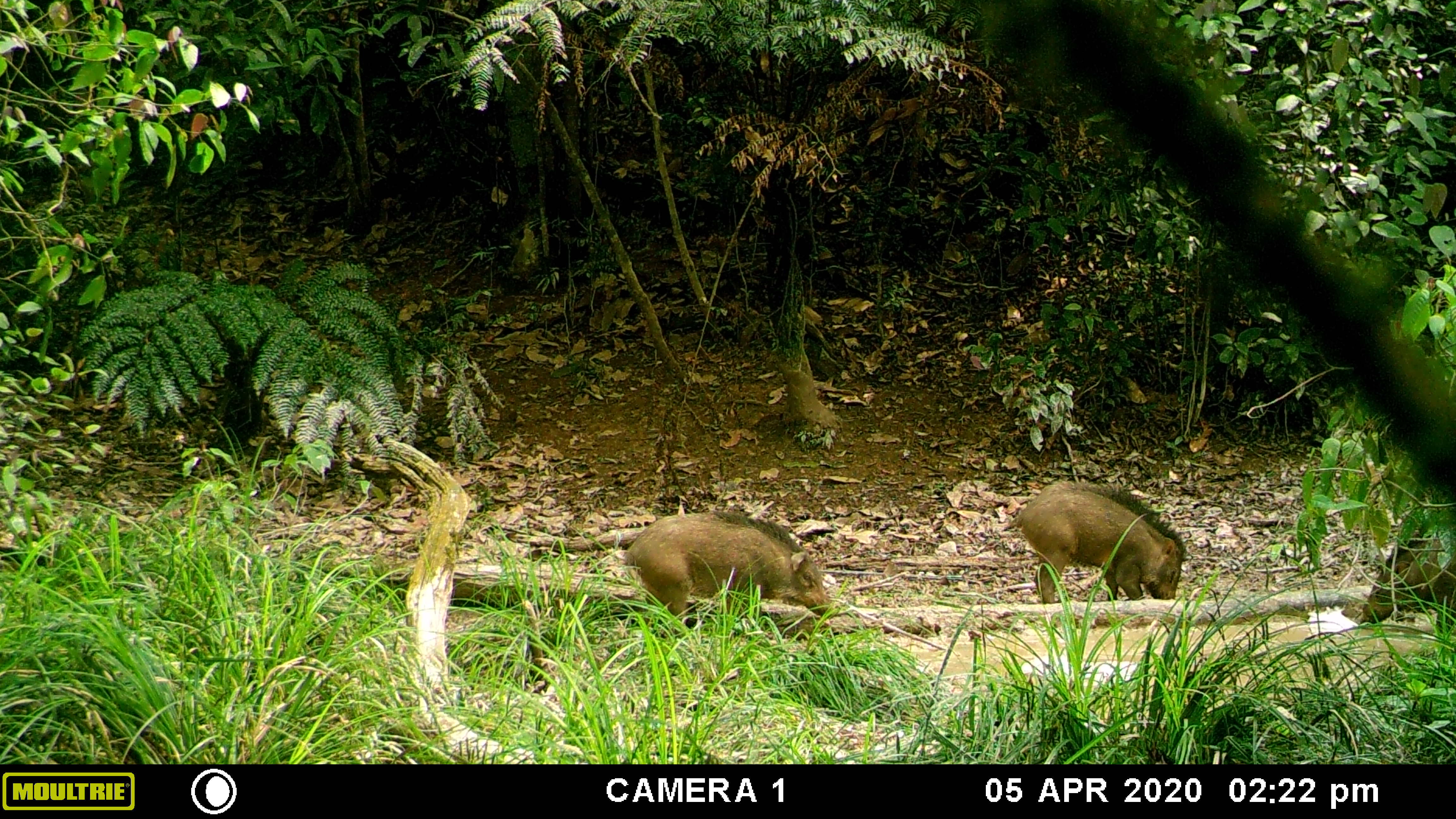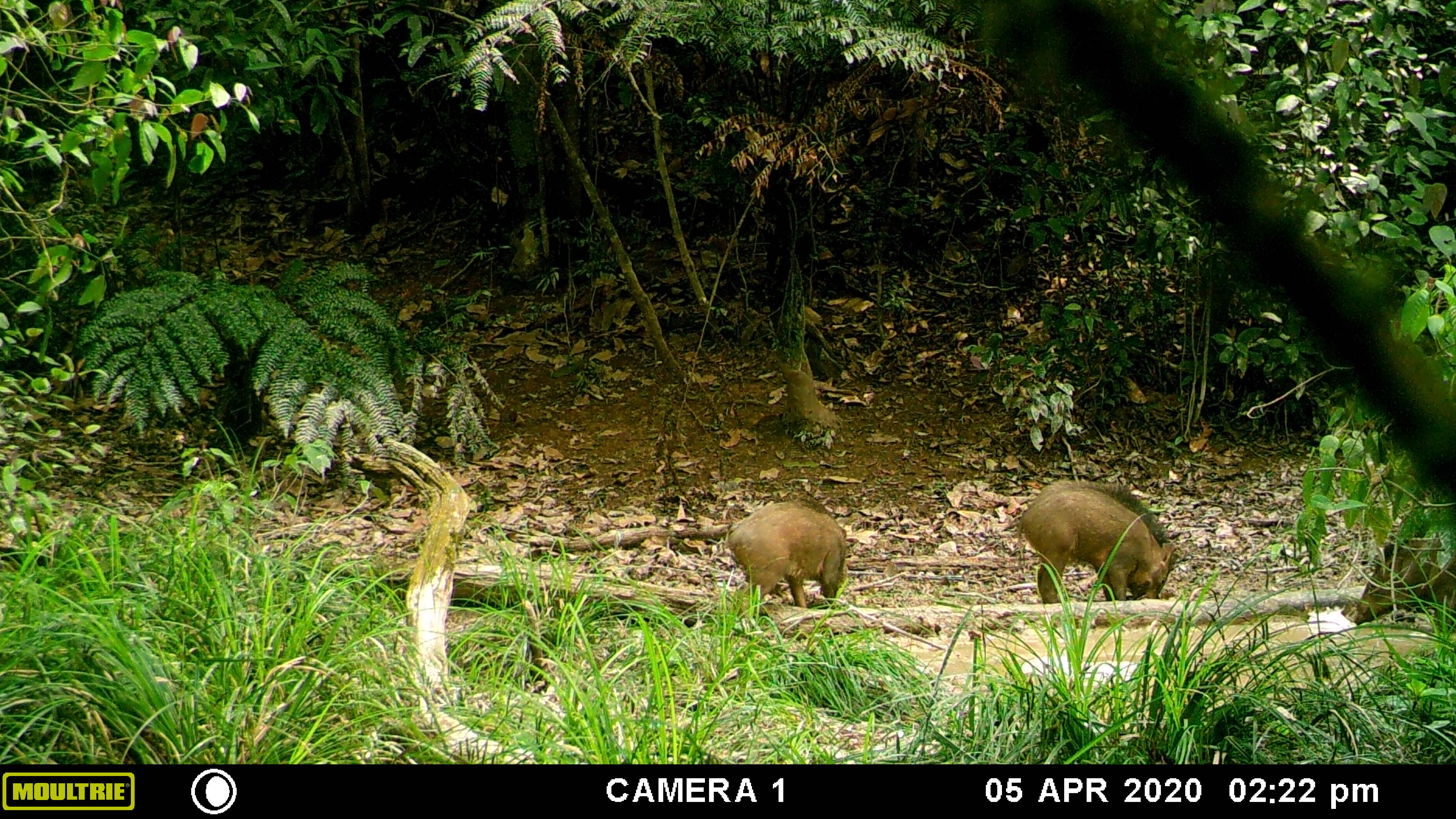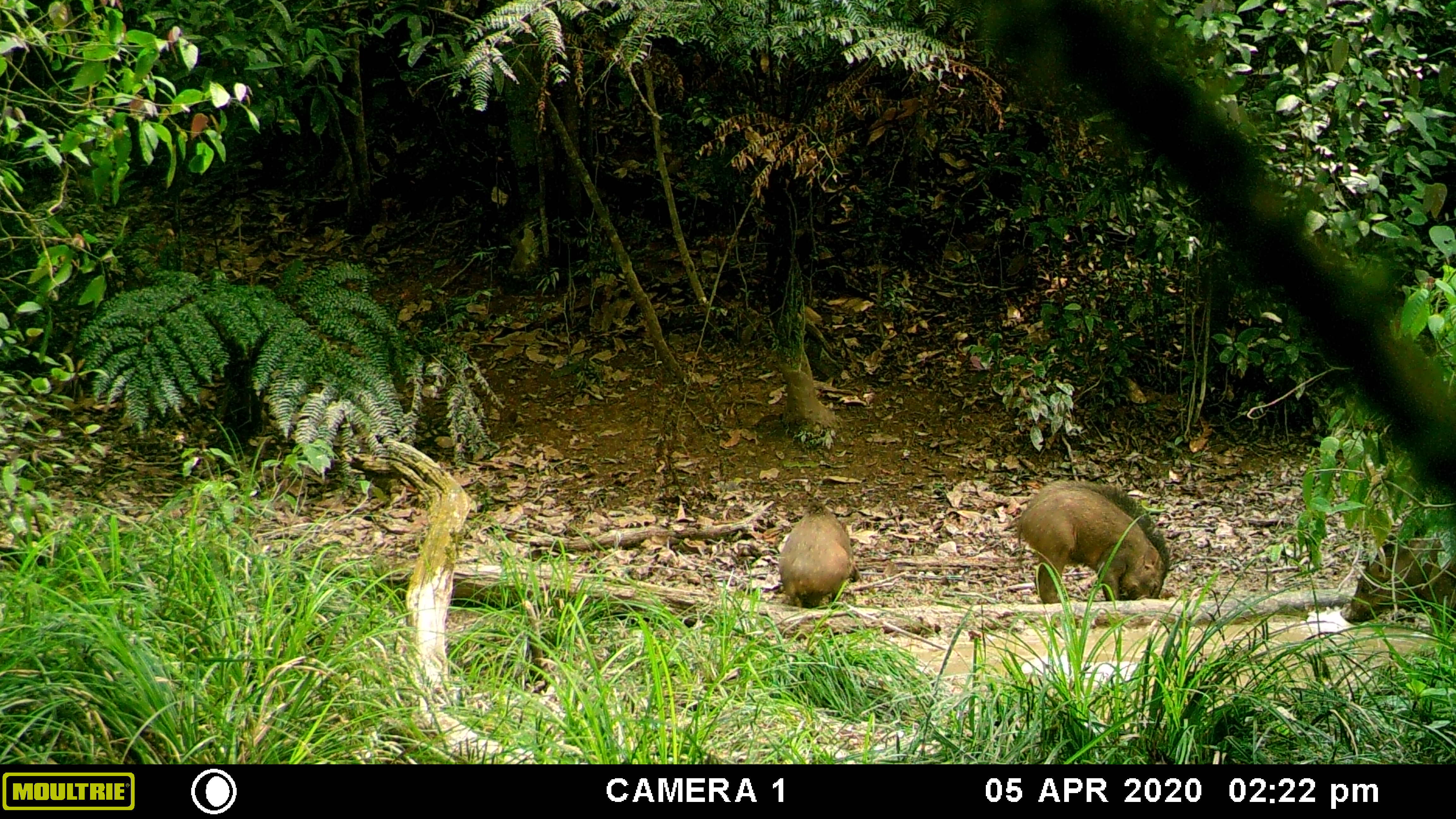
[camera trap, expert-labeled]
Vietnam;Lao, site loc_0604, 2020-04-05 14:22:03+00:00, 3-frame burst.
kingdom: Animalia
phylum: Chordata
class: Mammalia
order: Artiodactyla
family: Suidae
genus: Sus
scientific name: Sus scrofa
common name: eurasian wild pig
Eurasian wild pig (Sus scrofa). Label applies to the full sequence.